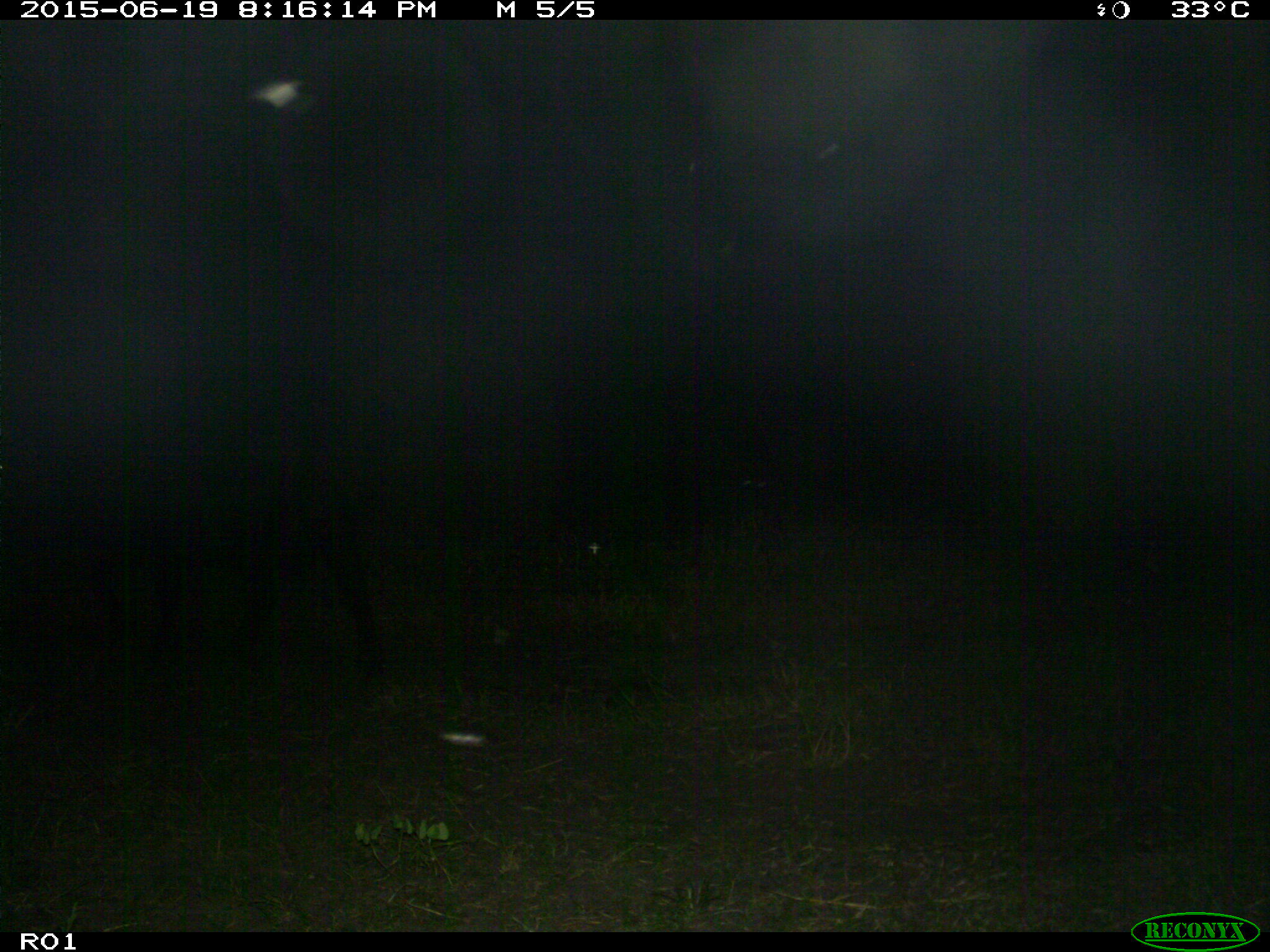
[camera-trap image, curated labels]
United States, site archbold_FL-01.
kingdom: Animalia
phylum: Chordata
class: Mammalia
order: Artiodactyla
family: Bovidae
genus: Bos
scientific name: Bos taurus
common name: domestic cow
Bos taurus (domestic cow).